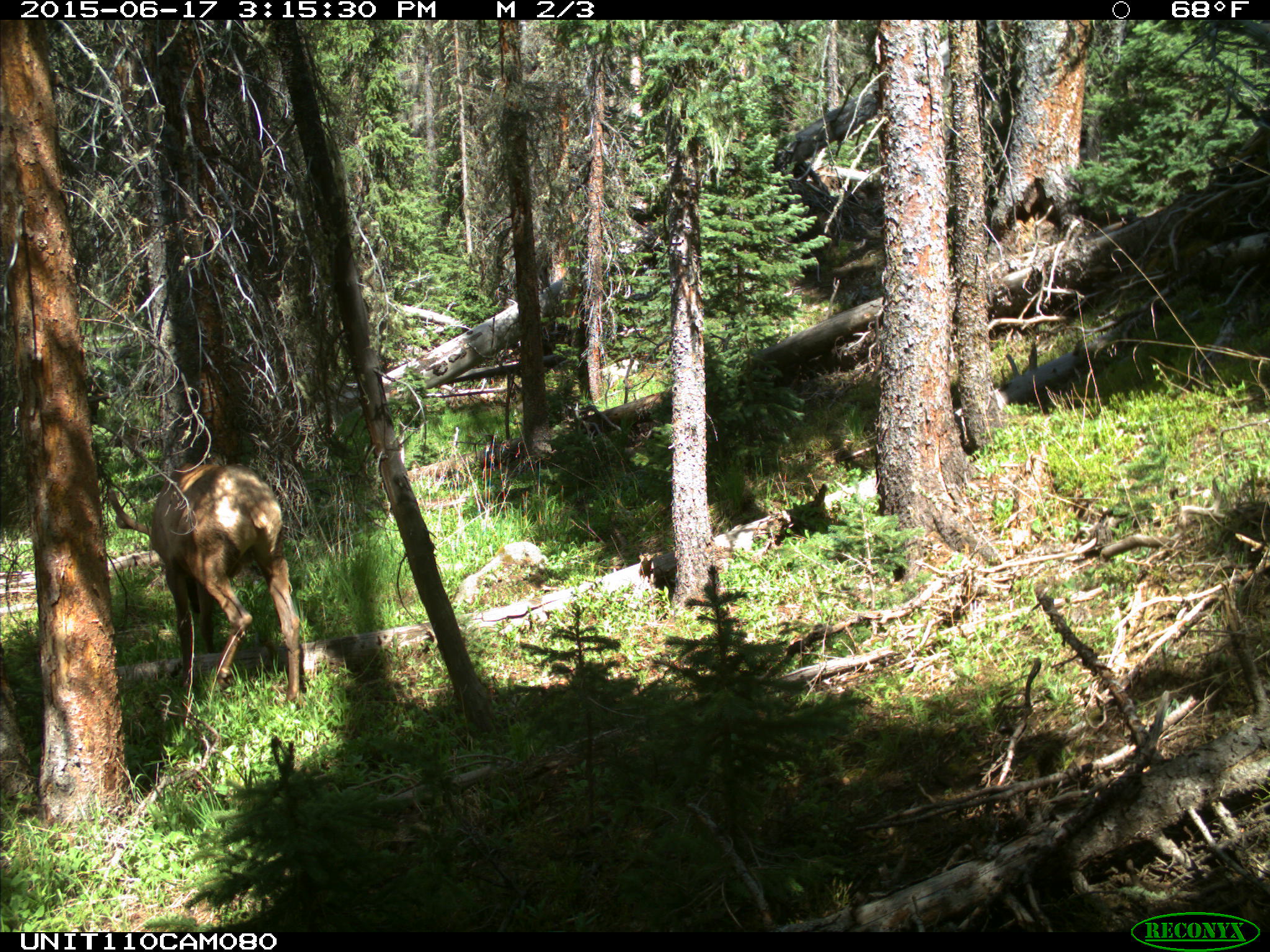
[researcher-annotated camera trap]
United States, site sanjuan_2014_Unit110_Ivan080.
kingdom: Animalia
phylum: Chordata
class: Mammalia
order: Artiodactyla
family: Cervidae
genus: Cervus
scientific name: Cervus elaphus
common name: red deer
Cervus elaphus (red deer).